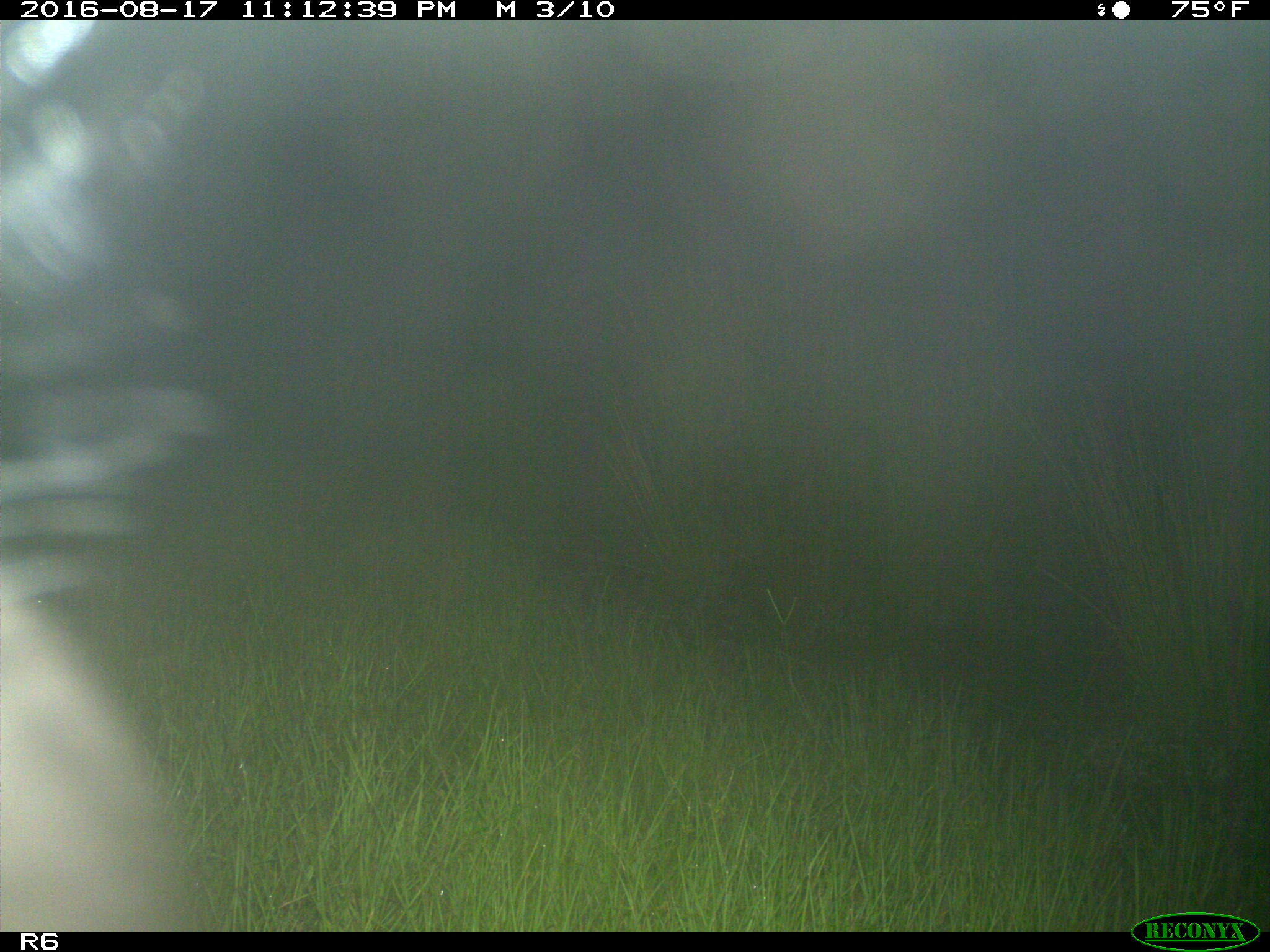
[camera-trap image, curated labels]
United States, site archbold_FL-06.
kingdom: Animalia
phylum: Chordata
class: Mammalia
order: Artiodactyla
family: Bovidae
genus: Bos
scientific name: Bos taurus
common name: domestic cow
Bos taurus (domestic cow).